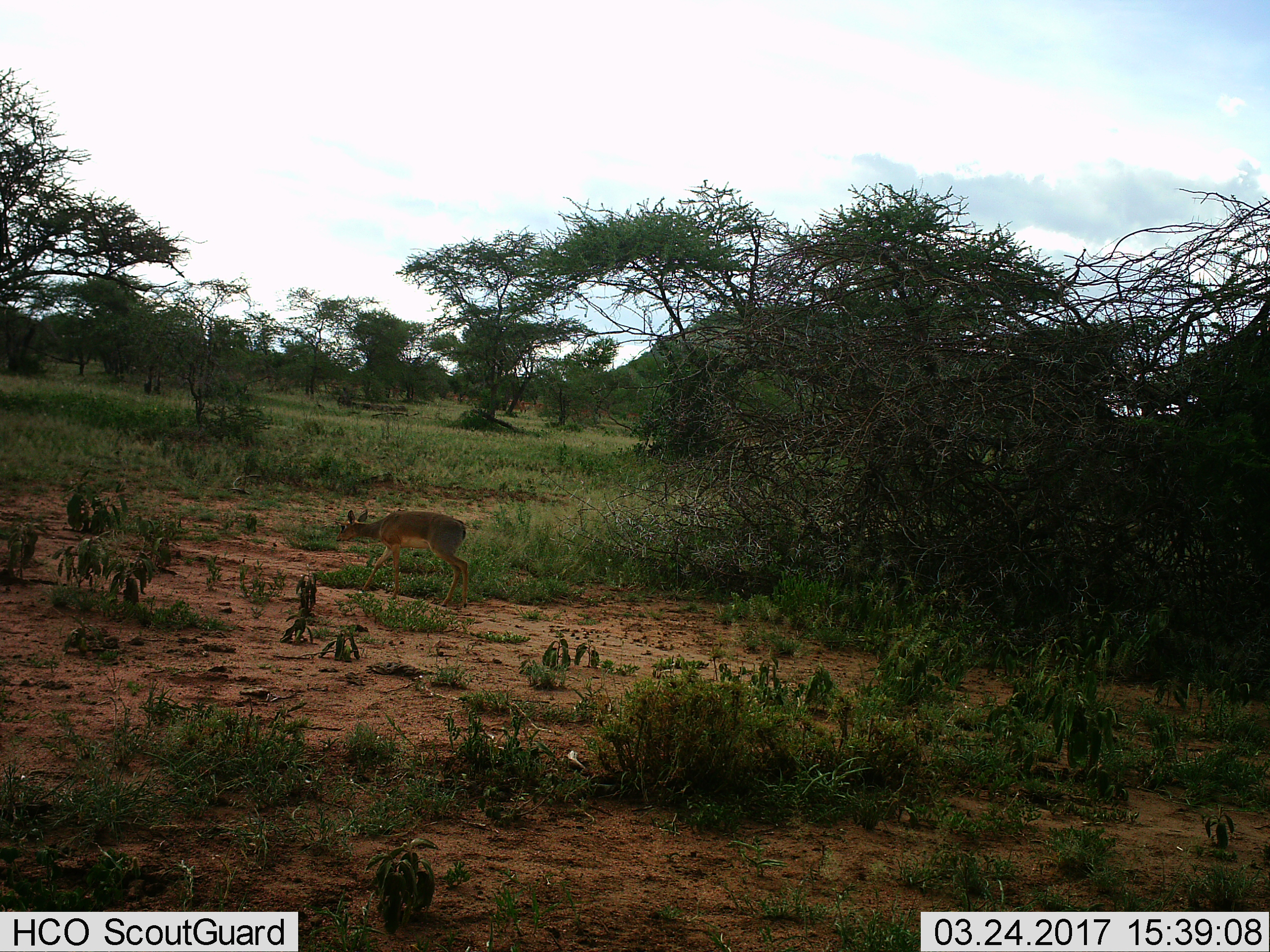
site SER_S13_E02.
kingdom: Animalia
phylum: Chordata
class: Mammalia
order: Artiodactyla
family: Bovidae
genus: Madoqua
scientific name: Madoqua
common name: dik-dik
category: dikdik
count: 1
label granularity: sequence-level